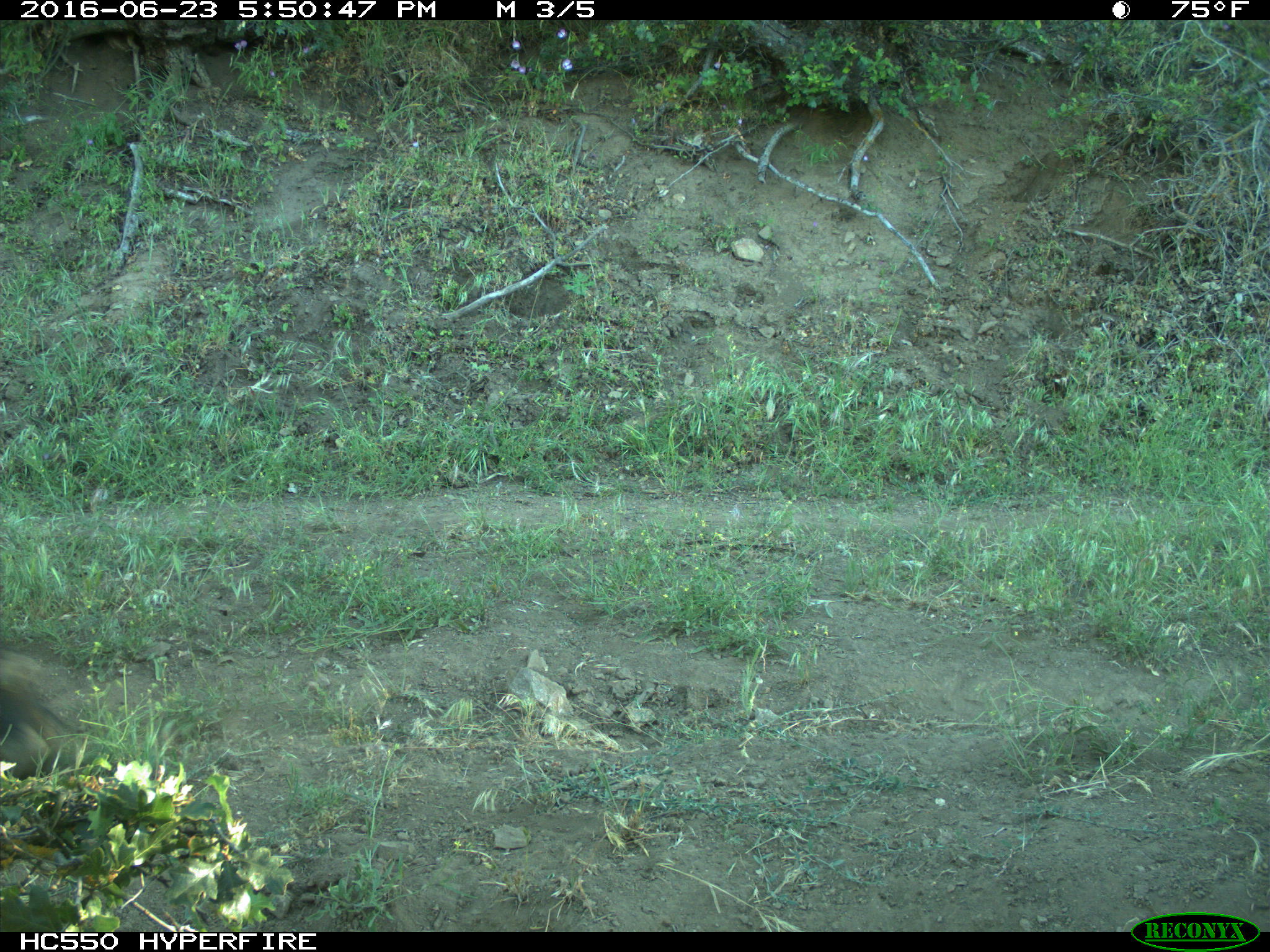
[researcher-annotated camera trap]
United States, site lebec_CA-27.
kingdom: Animalia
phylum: Chordata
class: Mammalia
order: Artiodactyla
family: Bovidae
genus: Bos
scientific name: Bos taurus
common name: domestic cow